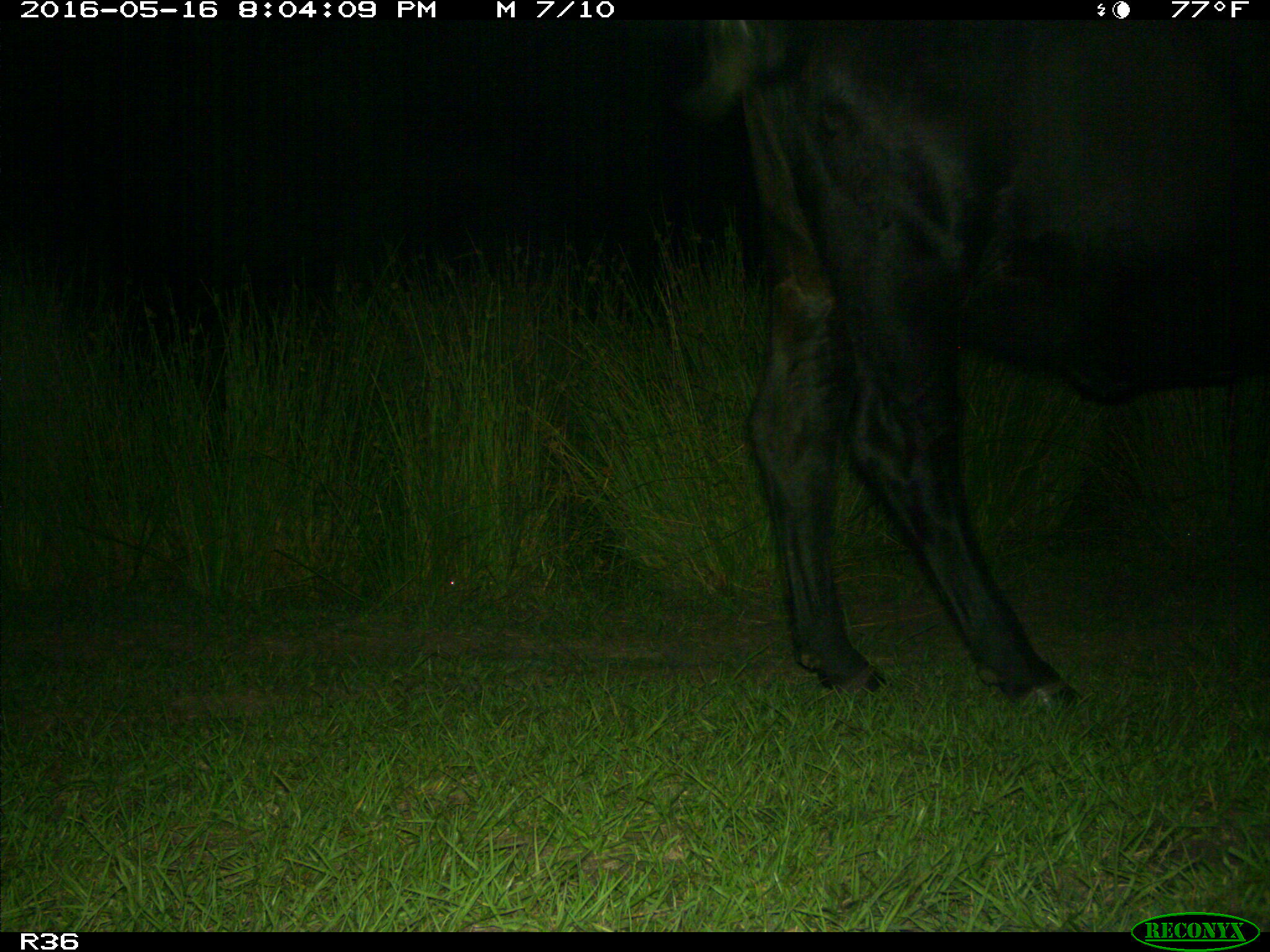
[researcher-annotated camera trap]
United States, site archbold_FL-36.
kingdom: Animalia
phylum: Chordata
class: Mammalia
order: Artiodactyla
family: Bovidae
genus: Bos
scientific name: Bos taurus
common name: domestic cow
Bos taurus (domestic cow).